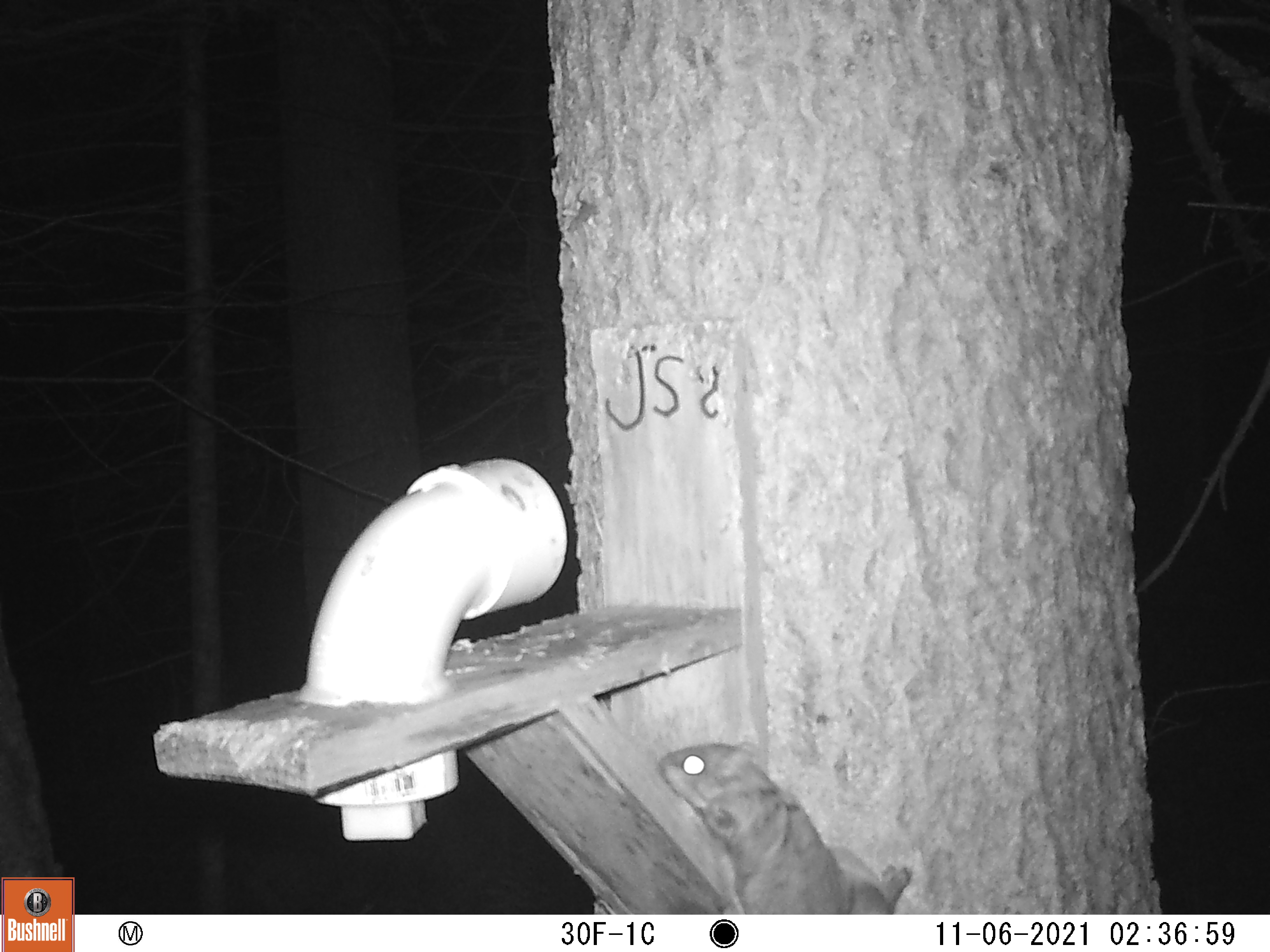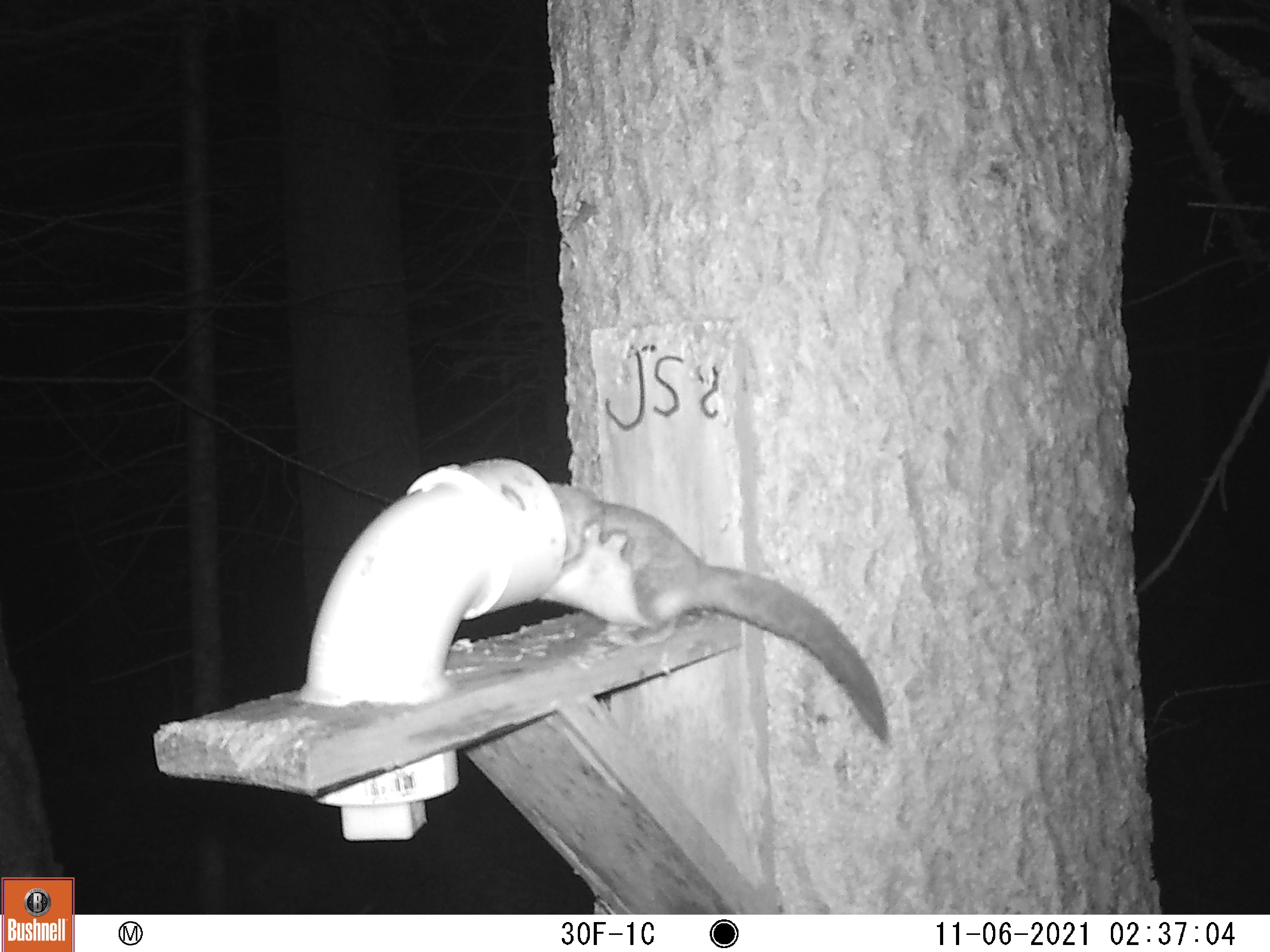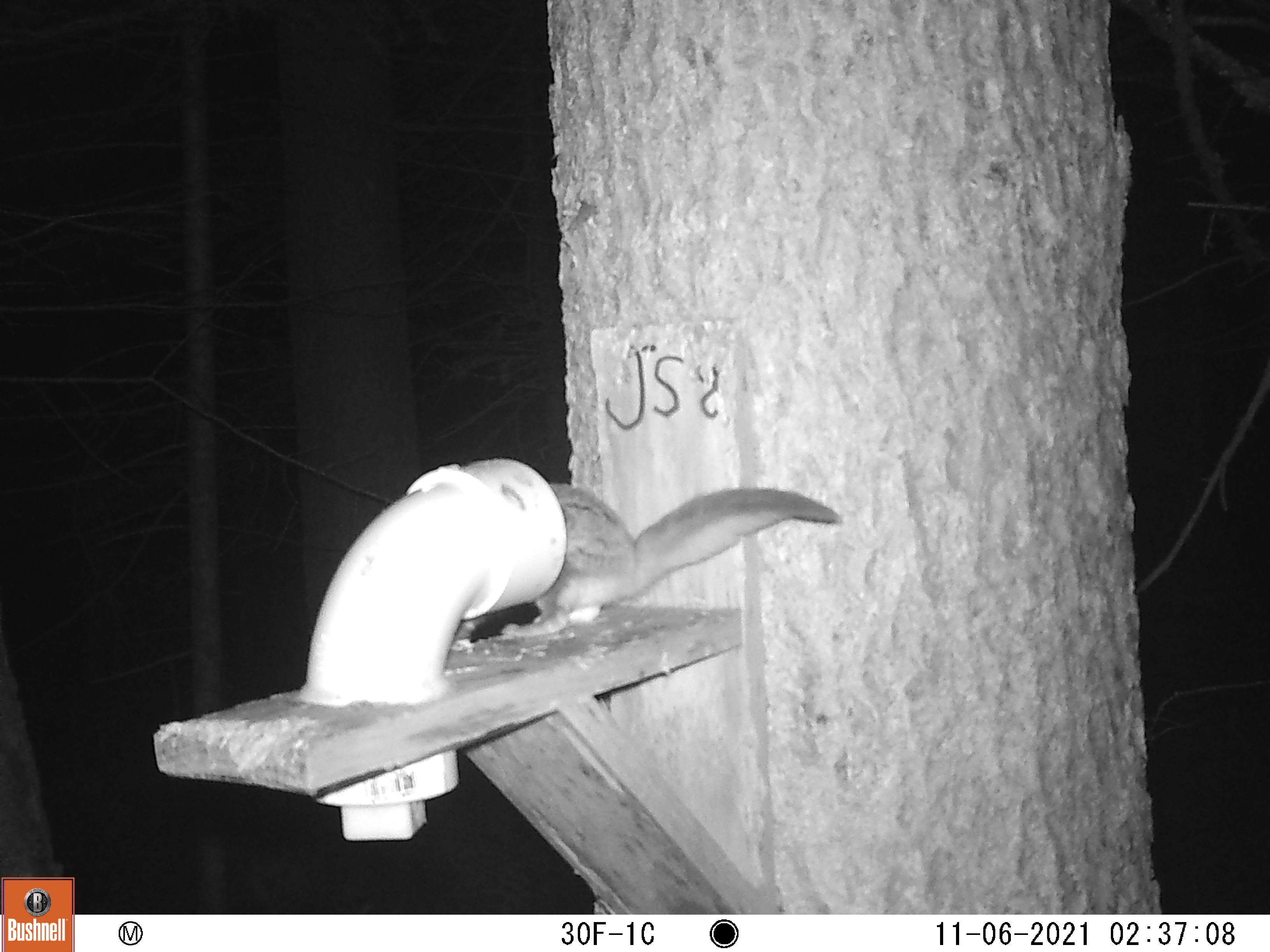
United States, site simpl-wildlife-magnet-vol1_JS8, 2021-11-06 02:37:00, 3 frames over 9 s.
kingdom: Animalia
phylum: Chordata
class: Mammalia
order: Rodentia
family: Sciuridae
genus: Glaucomys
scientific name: Glaucomys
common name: flying squirrel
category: flying squirrel sp.